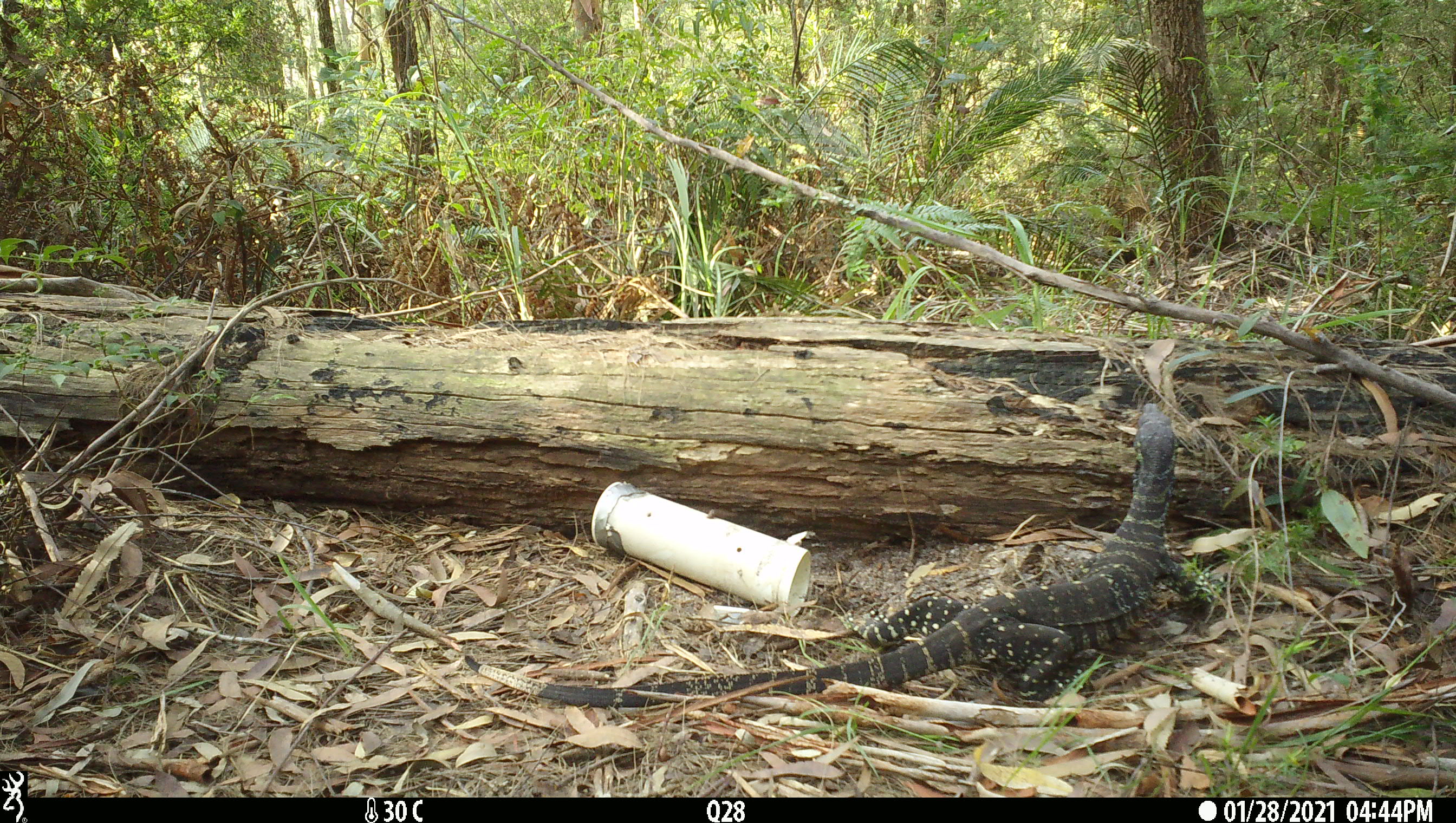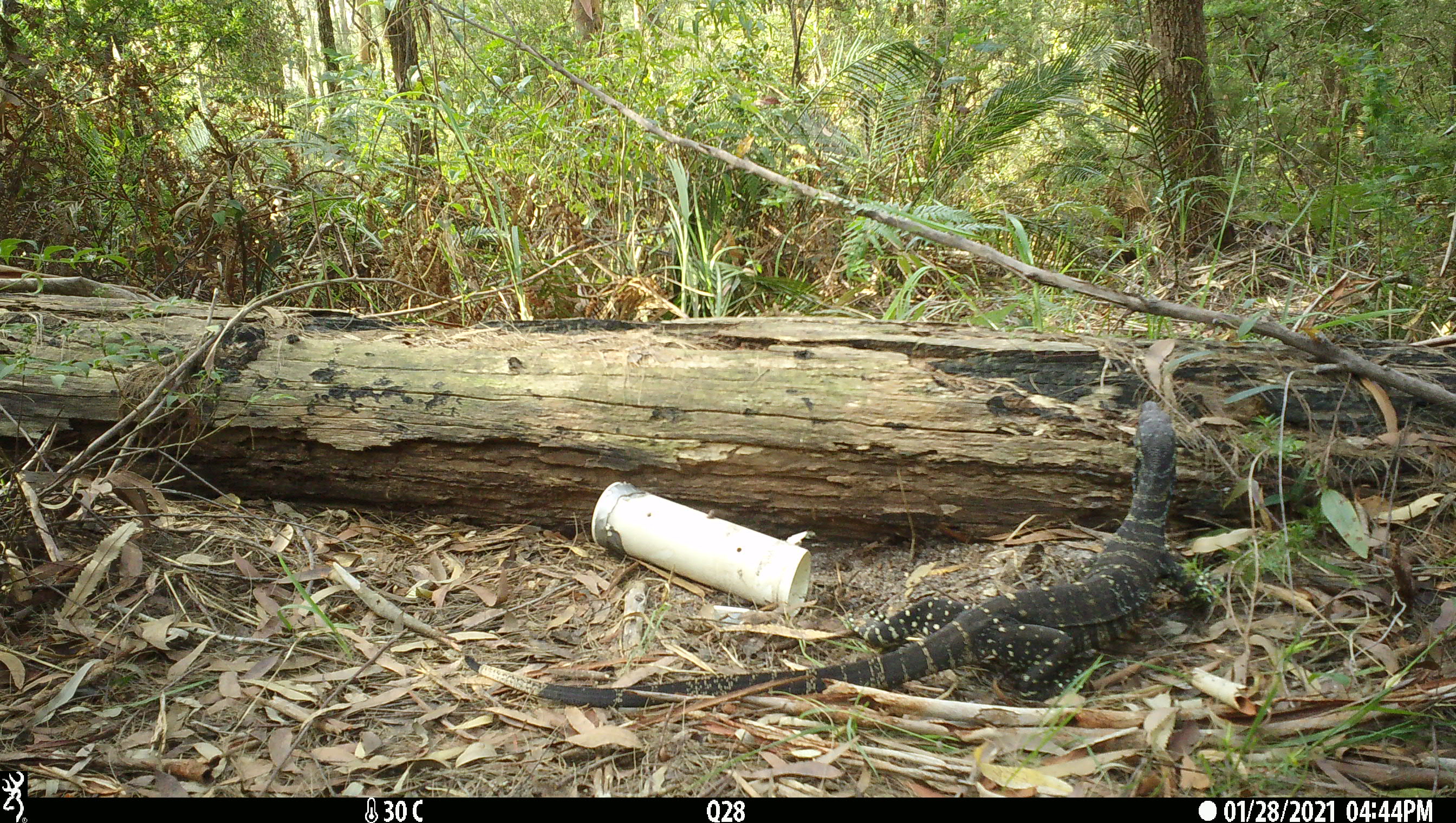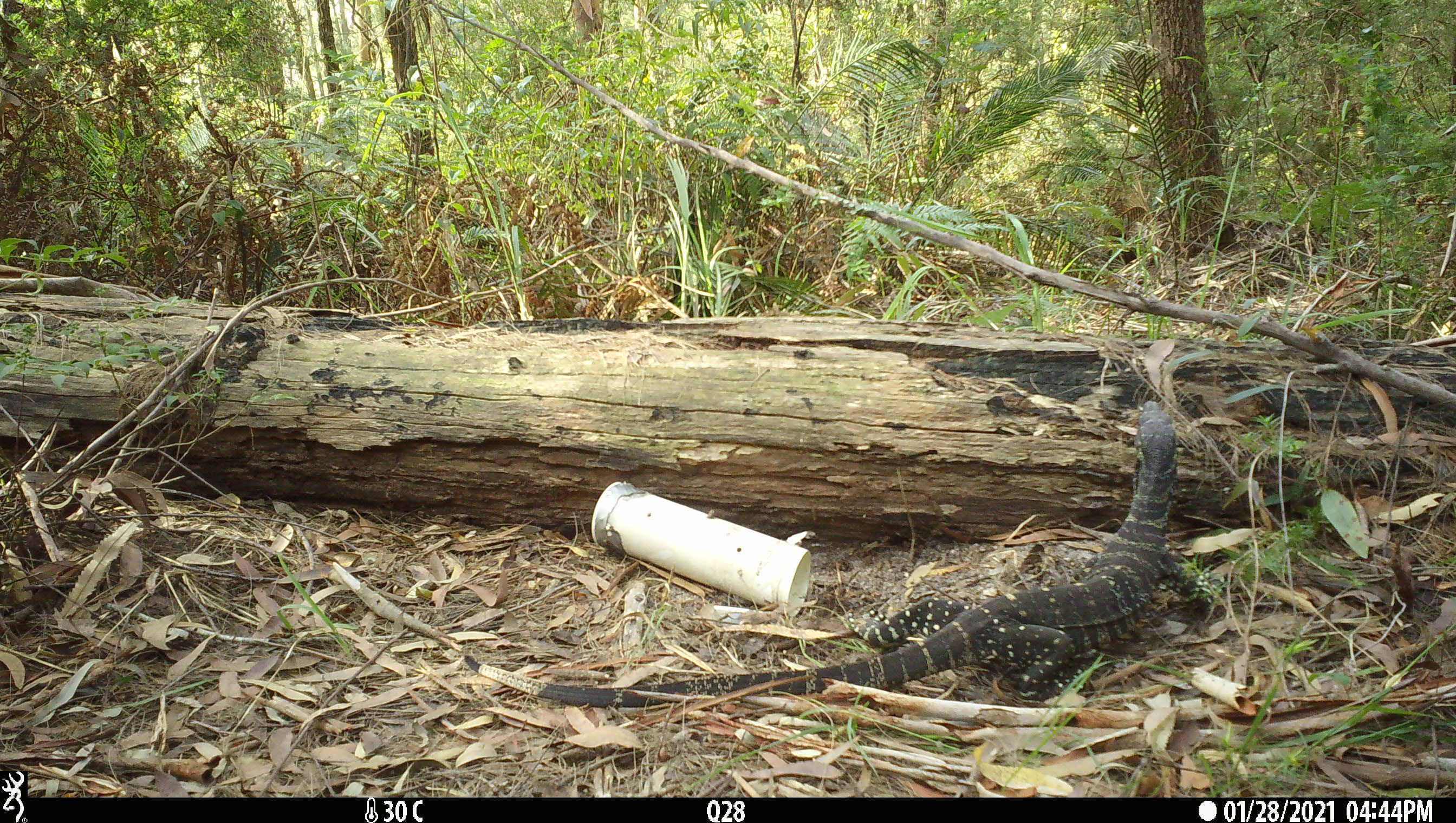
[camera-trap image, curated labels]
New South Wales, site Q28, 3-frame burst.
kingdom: Animalia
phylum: Chordata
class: Reptilia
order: Squamata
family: Varanidae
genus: Varanus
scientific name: Varanus varius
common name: lace monitor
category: goanna